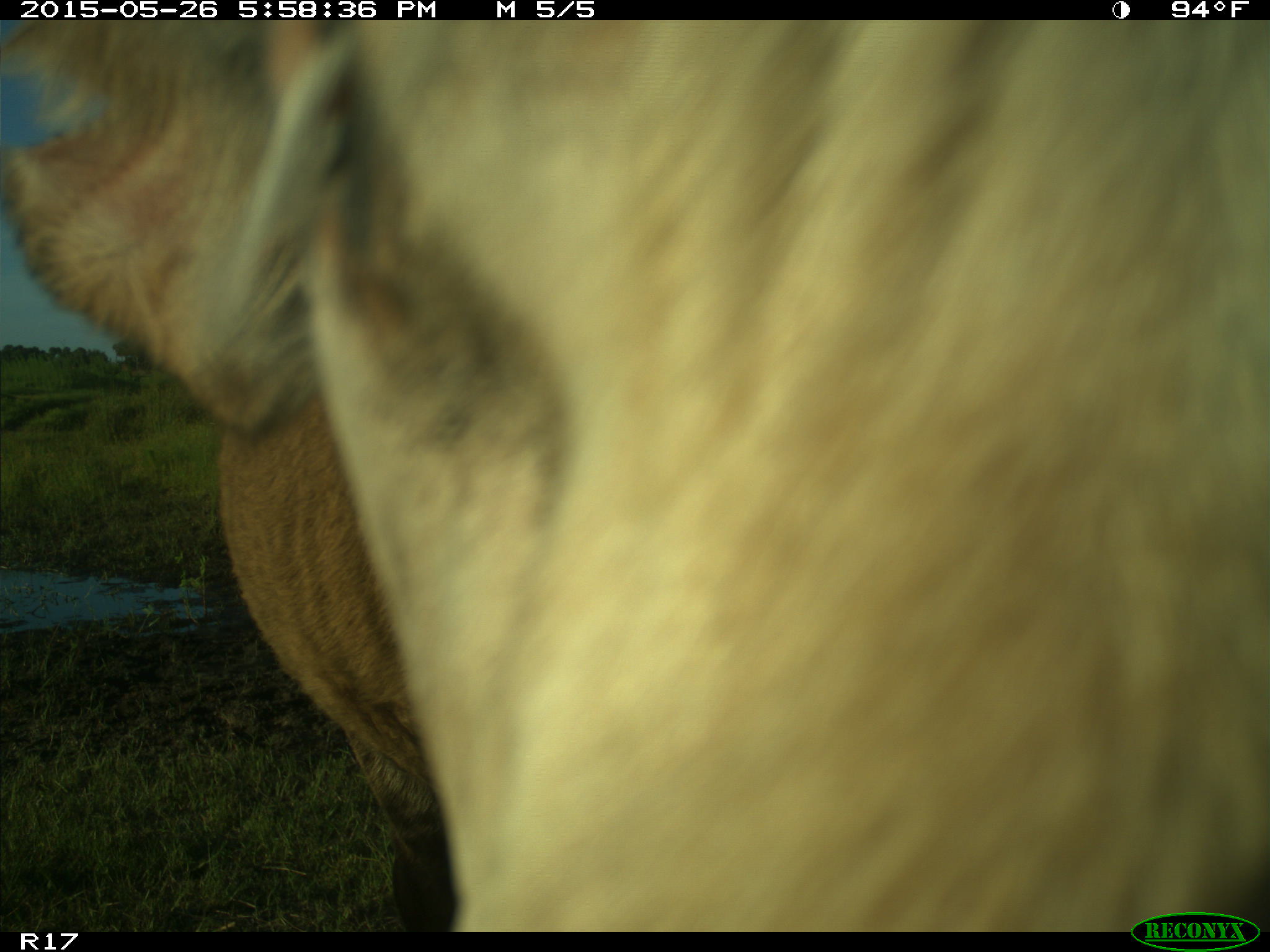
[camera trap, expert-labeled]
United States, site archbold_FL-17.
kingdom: Animalia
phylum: Chordata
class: Mammalia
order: Artiodactyla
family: Bovidae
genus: Bos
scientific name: Bos taurus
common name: domestic cow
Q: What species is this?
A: Bos taurus (domestic cow).